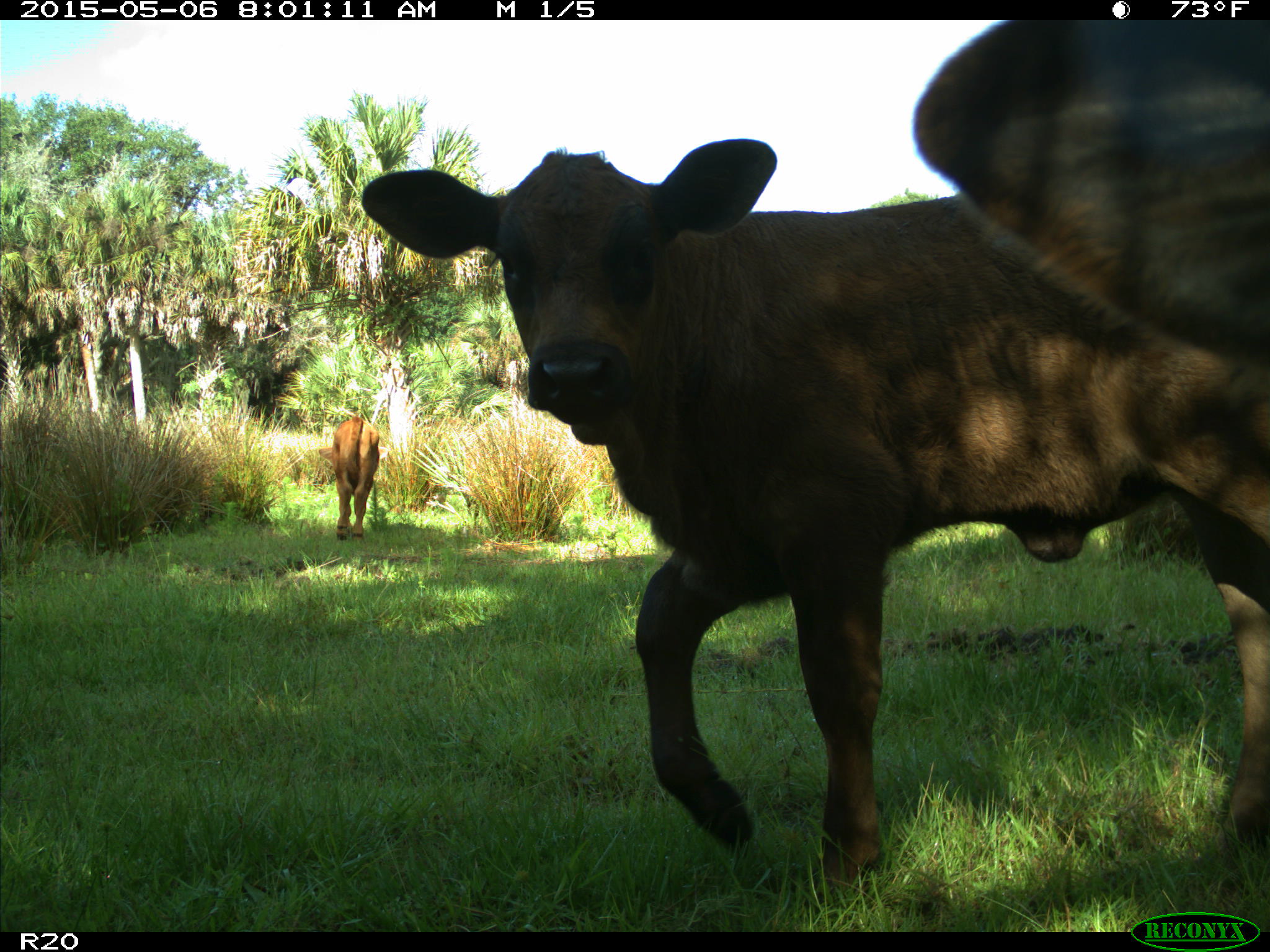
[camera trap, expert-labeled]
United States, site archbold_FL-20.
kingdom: Animalia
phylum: Chordata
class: Mammalia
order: Artiodactyla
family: Bovidae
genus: Bos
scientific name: Bos taurus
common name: domestic cow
Bos taurus (domestic cow).